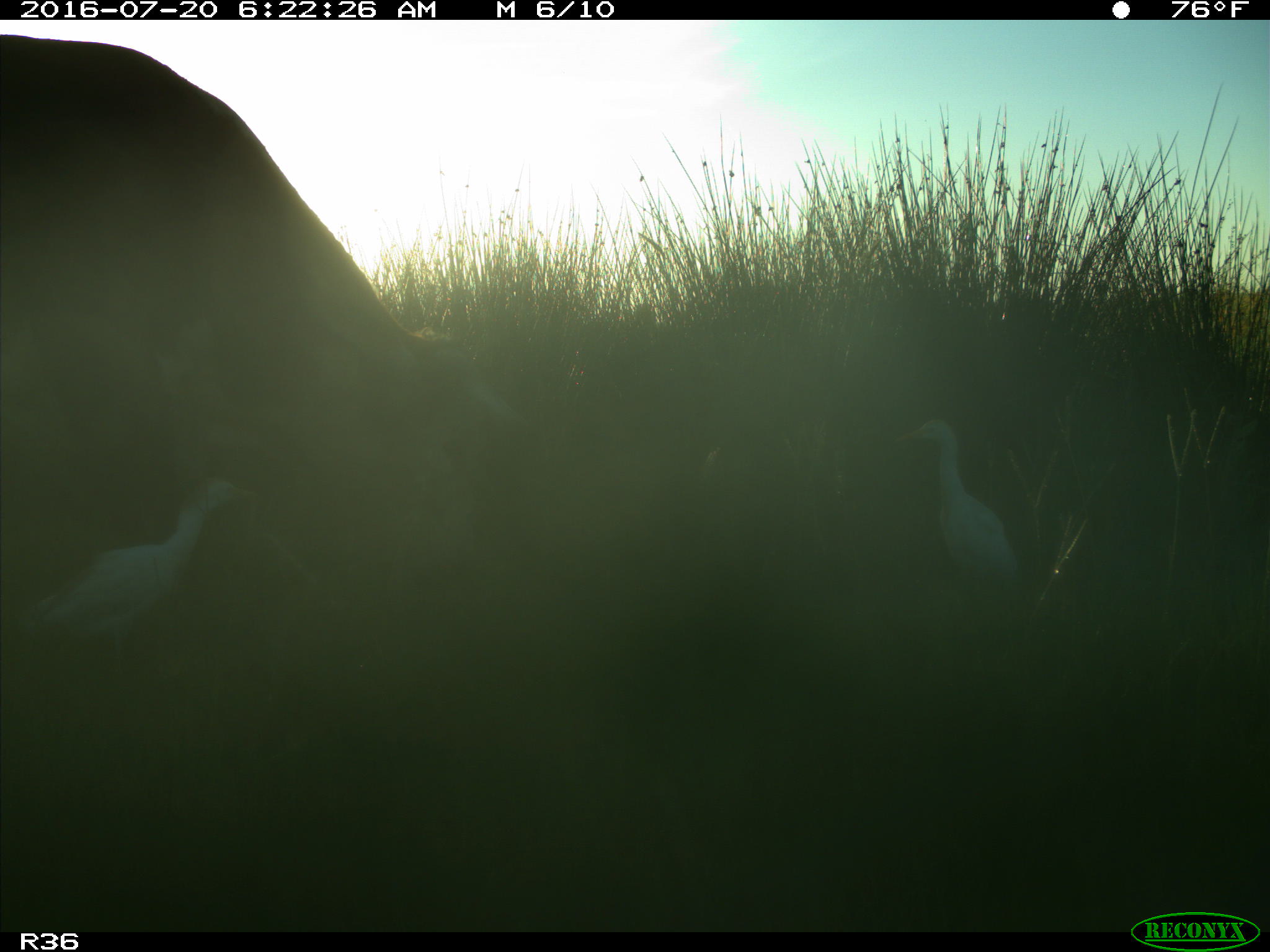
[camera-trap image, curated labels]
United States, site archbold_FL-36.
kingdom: Animalia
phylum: Chordata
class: Mammalia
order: Artiodactyla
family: Bovidae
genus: Bos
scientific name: Bos taurus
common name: domestic cow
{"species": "Bos taurus (domestic cow)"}